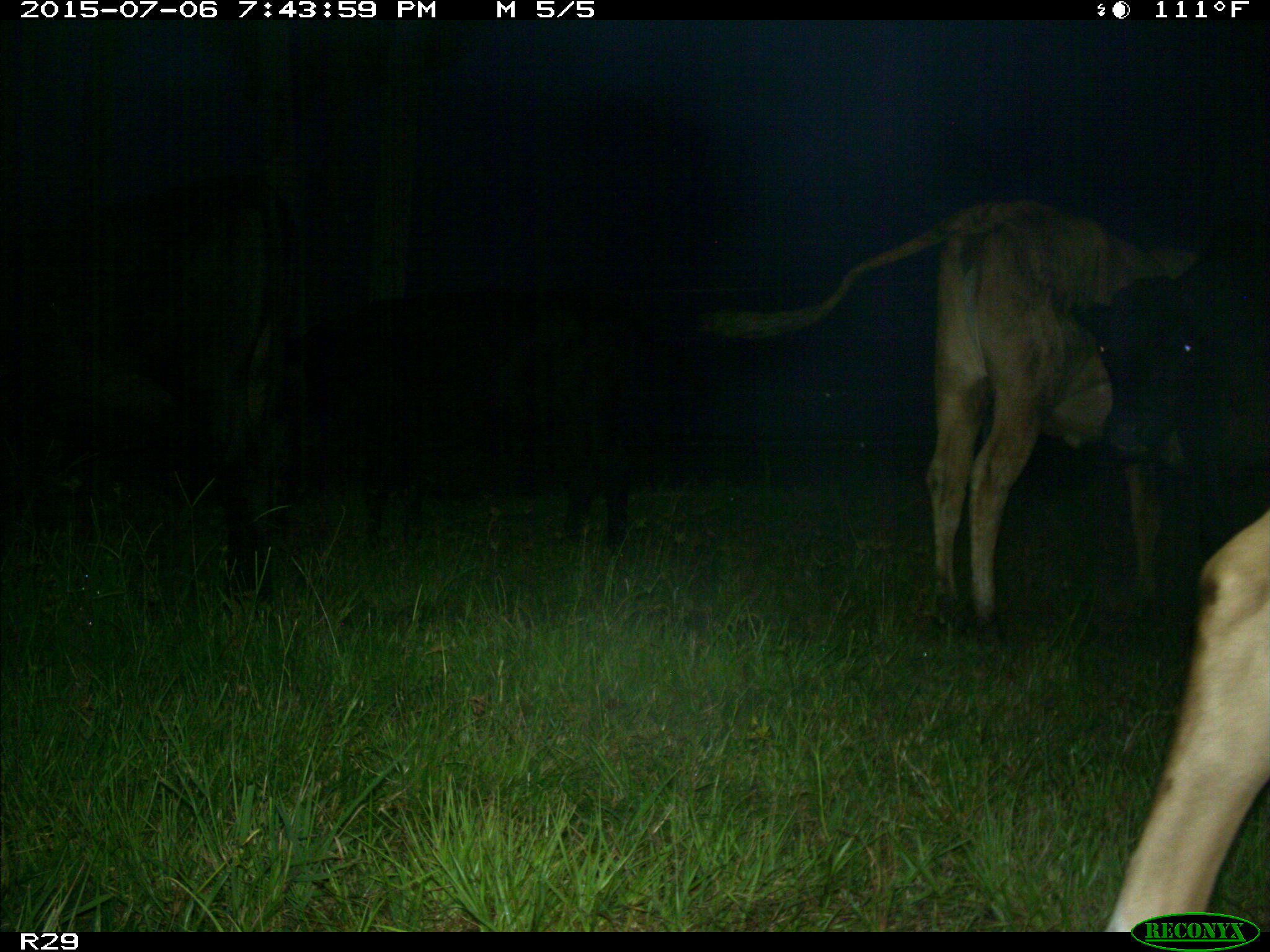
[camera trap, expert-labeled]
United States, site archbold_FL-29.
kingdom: Animalia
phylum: Chordata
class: Mammalia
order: Artiodactyla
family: Bovidae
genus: Bos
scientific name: Bos taurus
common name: domestic cow